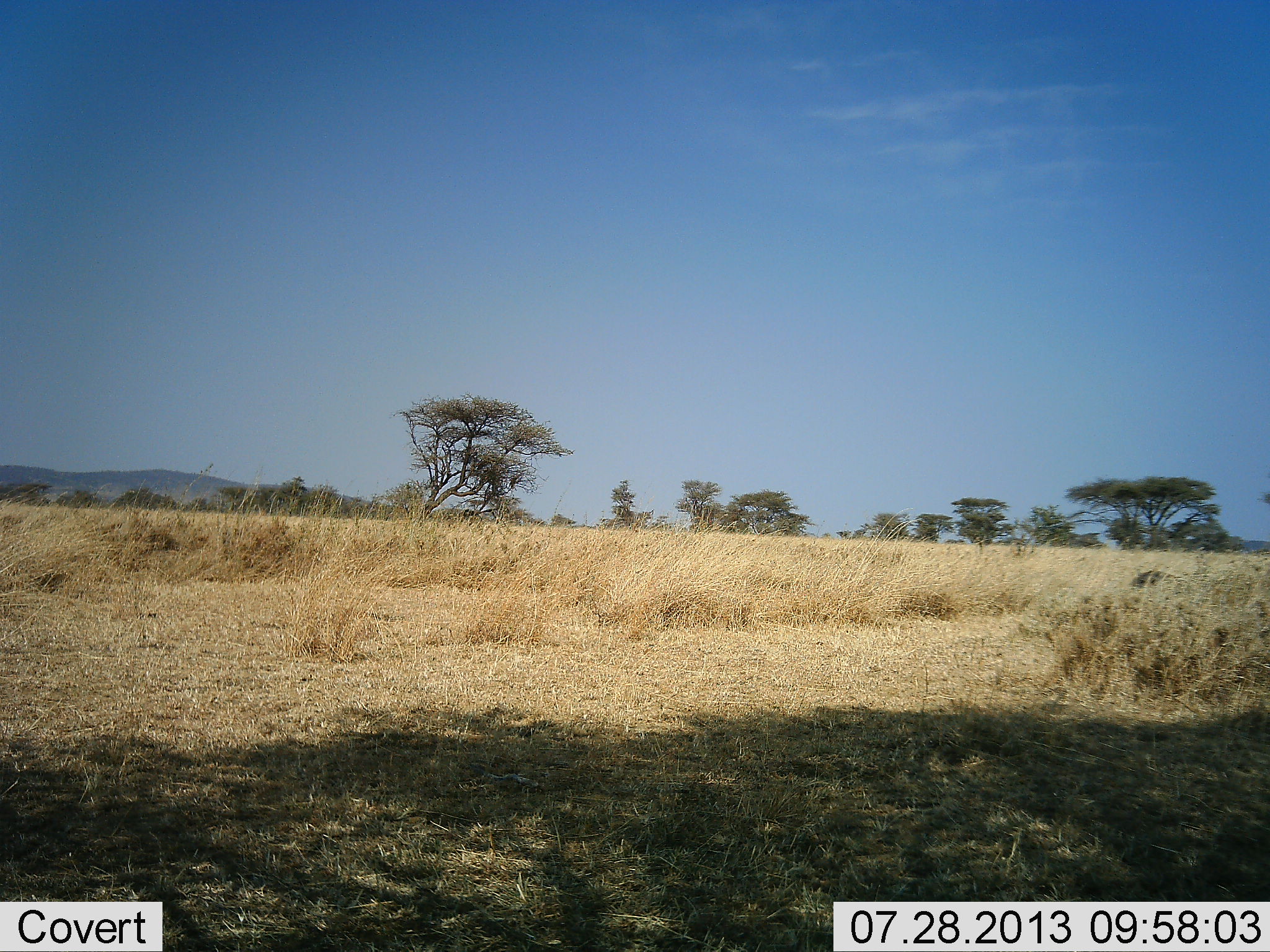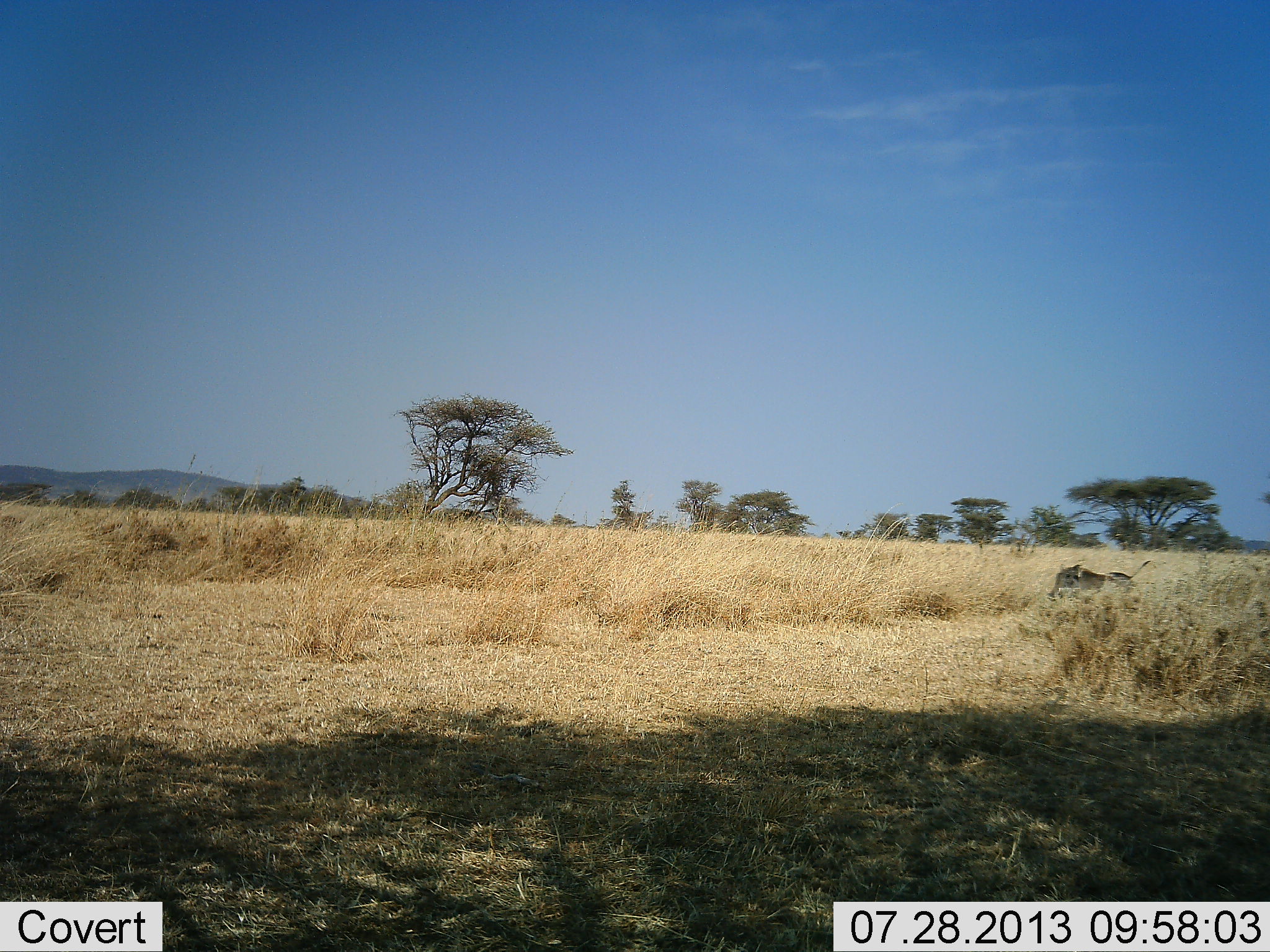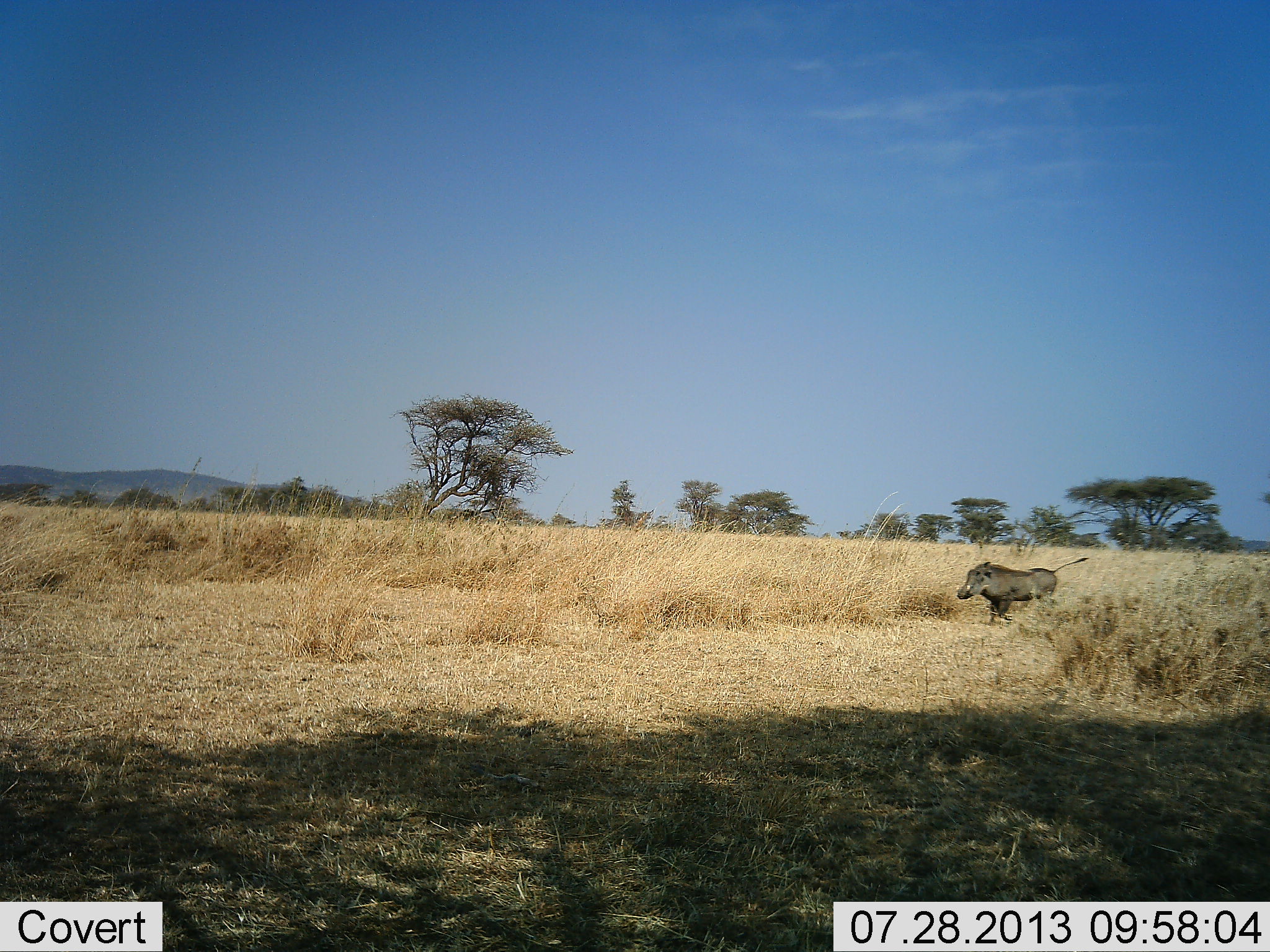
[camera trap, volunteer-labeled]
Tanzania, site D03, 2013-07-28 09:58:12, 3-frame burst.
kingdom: Animalia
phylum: Chordata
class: Mammalia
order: Artiodactyla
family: Suidae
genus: Phacochoerus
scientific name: Phacochoerus africanus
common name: warthog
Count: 1.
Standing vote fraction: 0%.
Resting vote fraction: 0%.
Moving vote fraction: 100%.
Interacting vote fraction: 0%.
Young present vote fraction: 0%.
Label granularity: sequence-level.